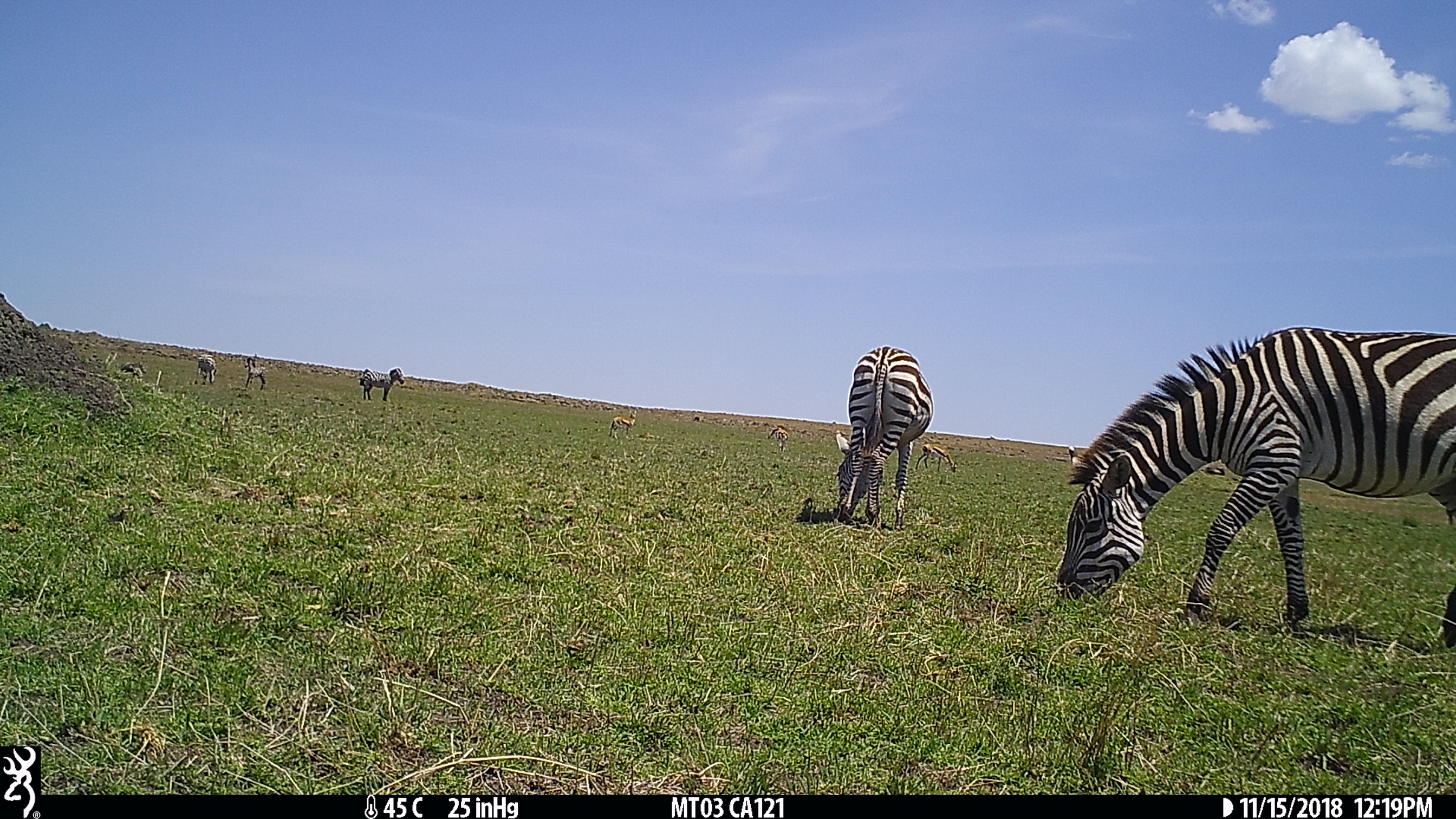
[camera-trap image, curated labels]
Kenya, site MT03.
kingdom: Animalia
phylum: Chordata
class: Mammalia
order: Perissodactyla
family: Equidae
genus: Equus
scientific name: Equus quagga burchellii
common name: burchell's zebra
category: zebra